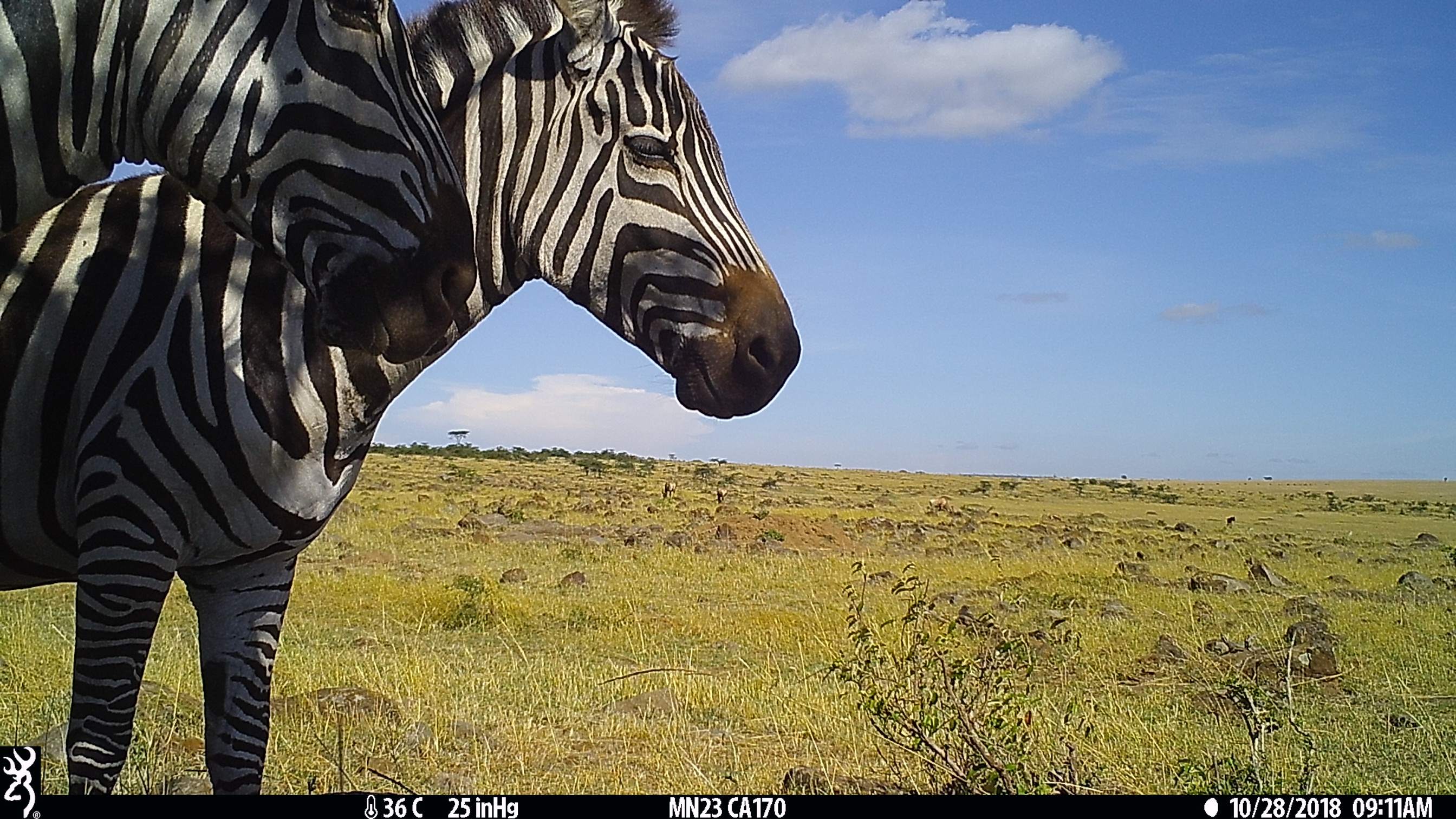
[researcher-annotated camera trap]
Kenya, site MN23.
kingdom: Animalia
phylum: Chordata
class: Mammalia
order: Perissodactyla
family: Equidae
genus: Equus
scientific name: Equus quagga burchellii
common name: burchell's zebra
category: zebra